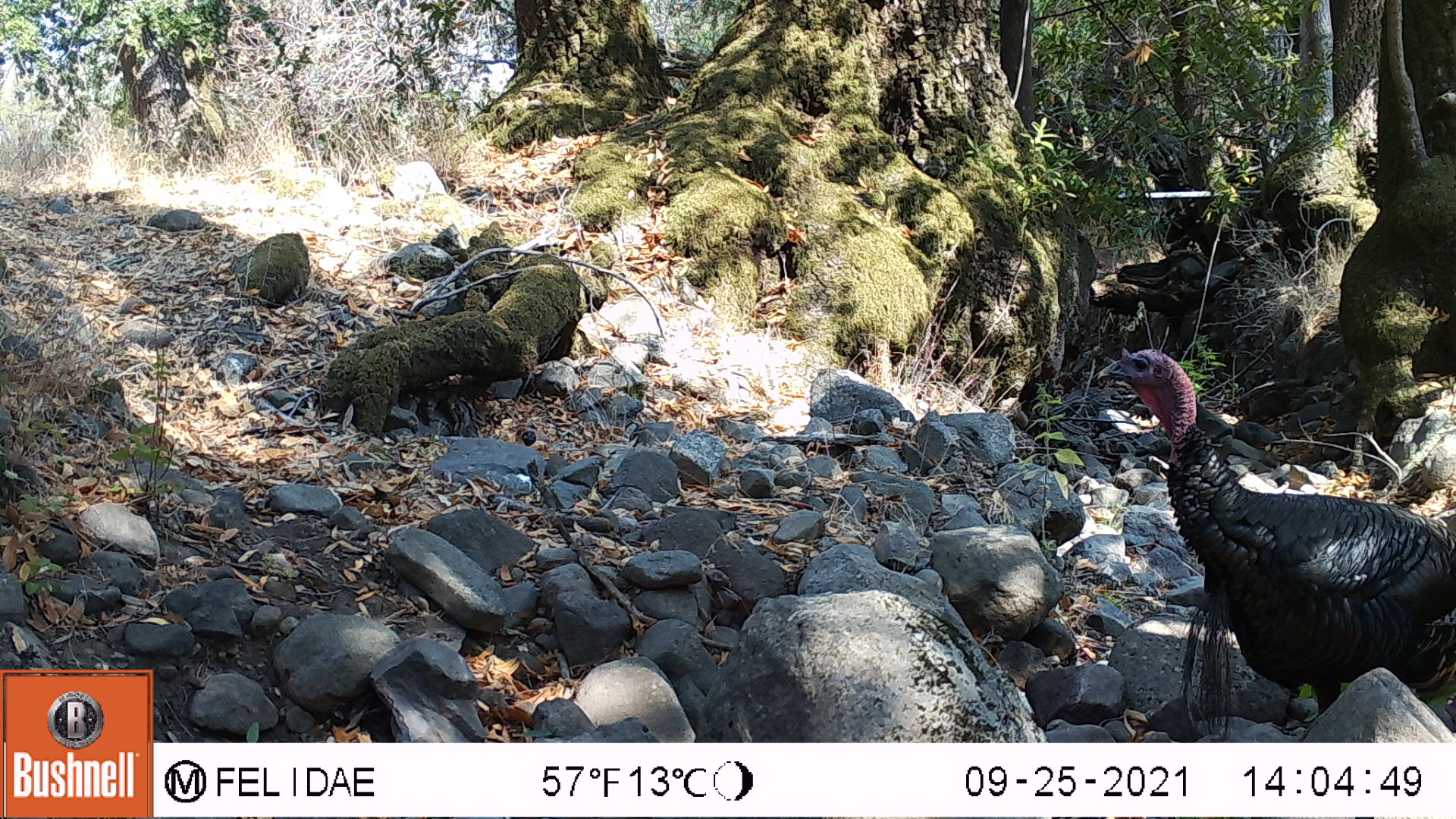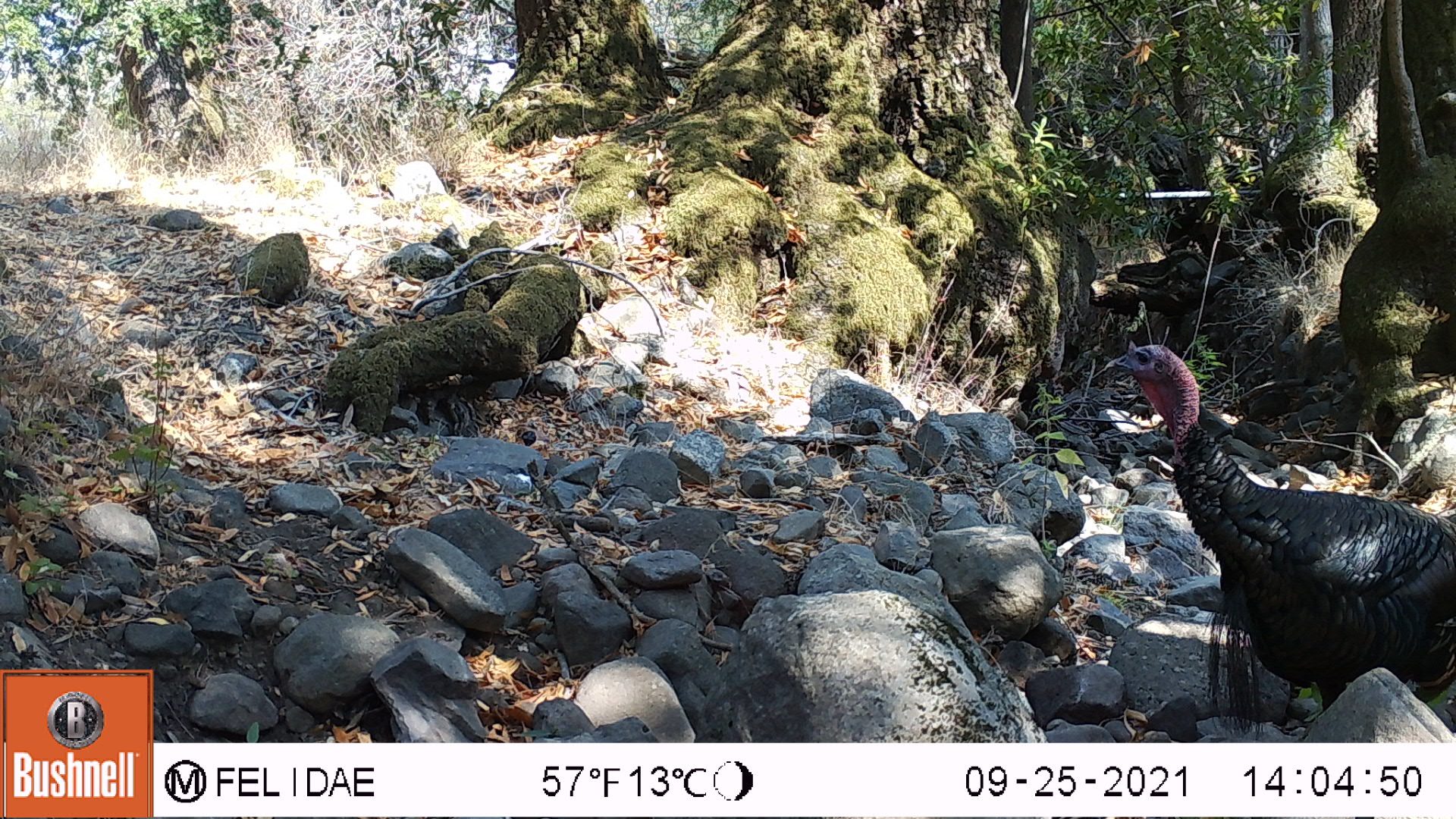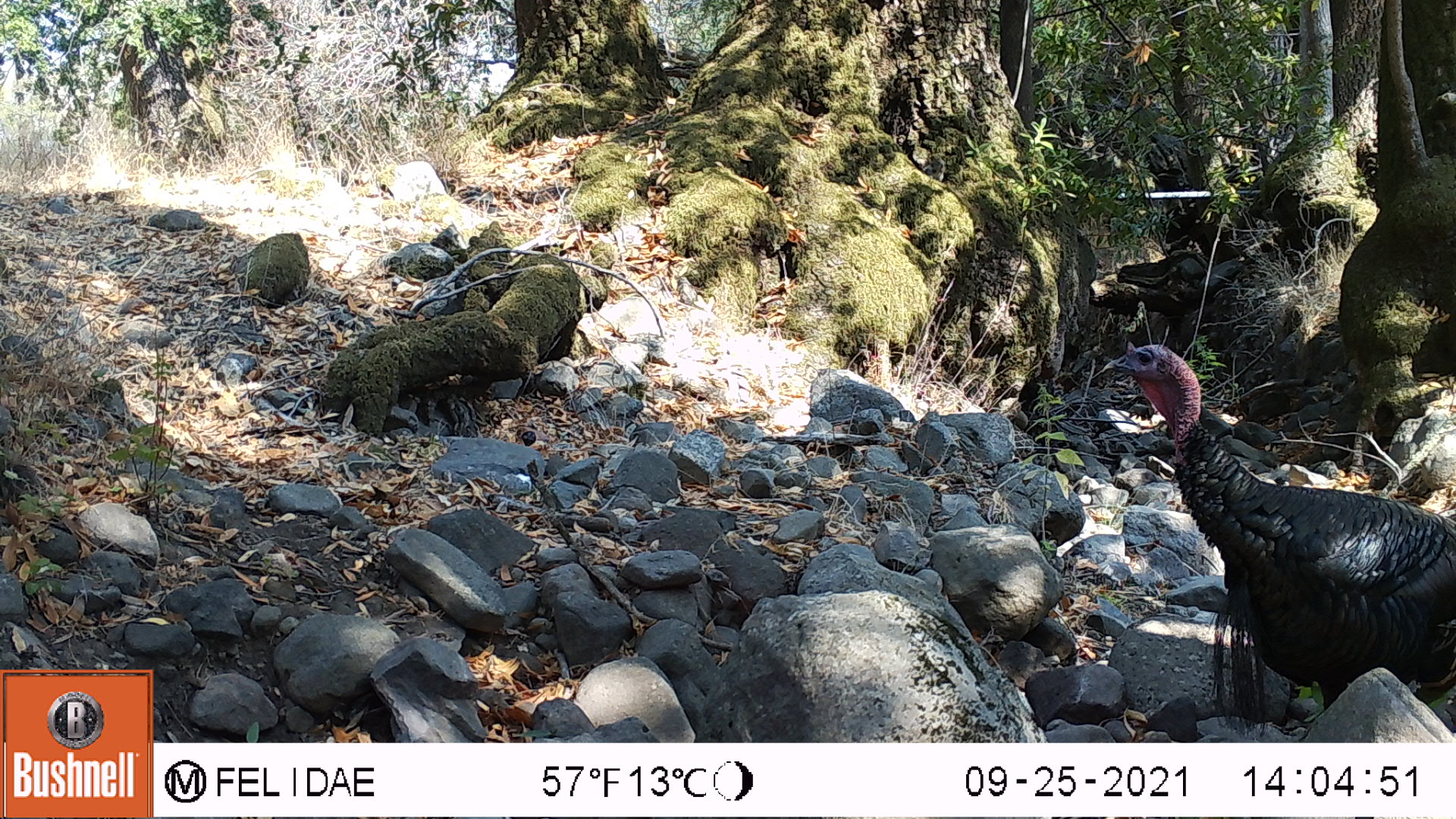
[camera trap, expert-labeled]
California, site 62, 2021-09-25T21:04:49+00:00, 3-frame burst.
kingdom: Animalia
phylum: Chordata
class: Aves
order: Galliformes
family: Phasianidae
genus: Meleagris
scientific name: Meleagris gallopavo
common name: turkey